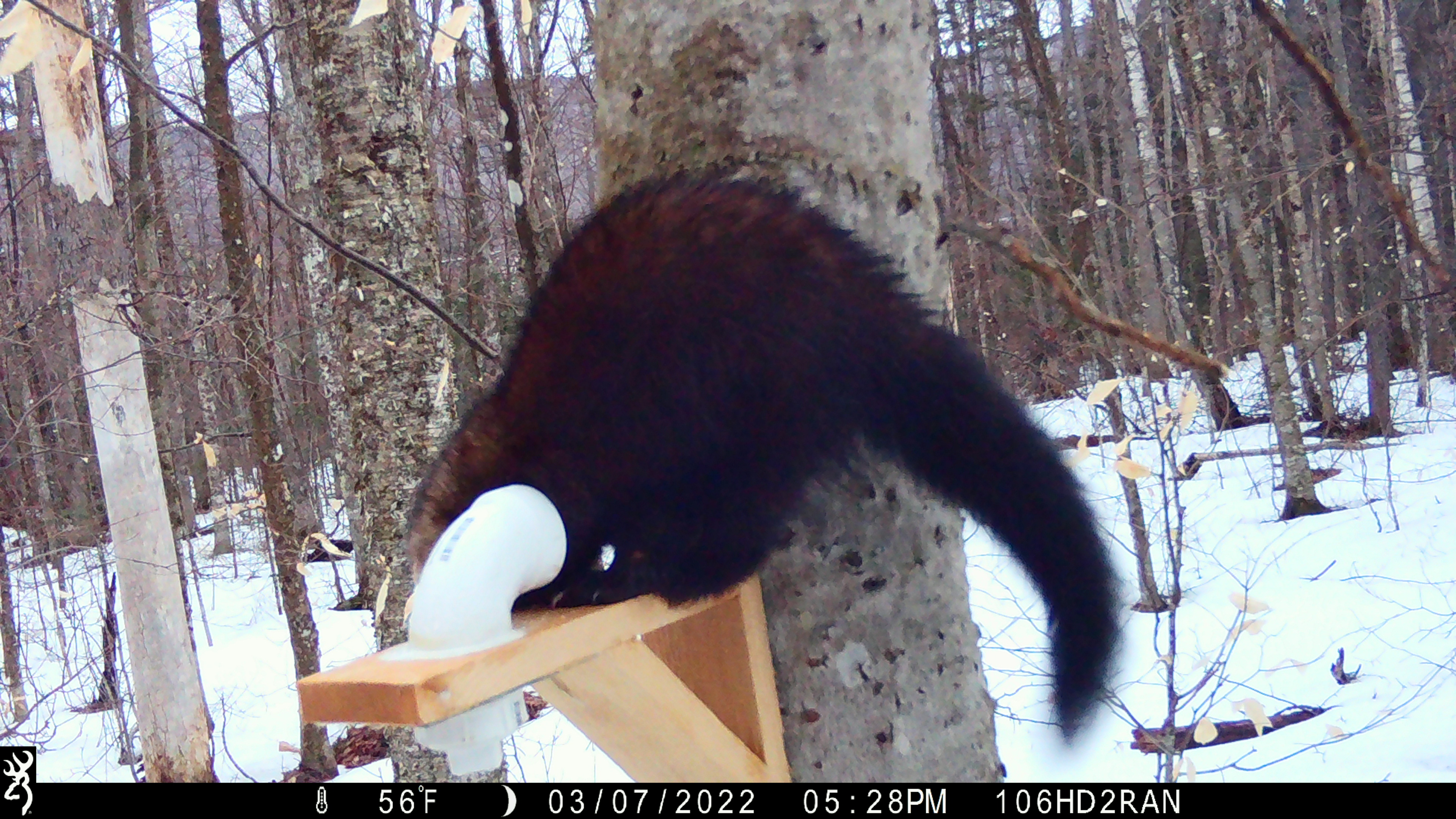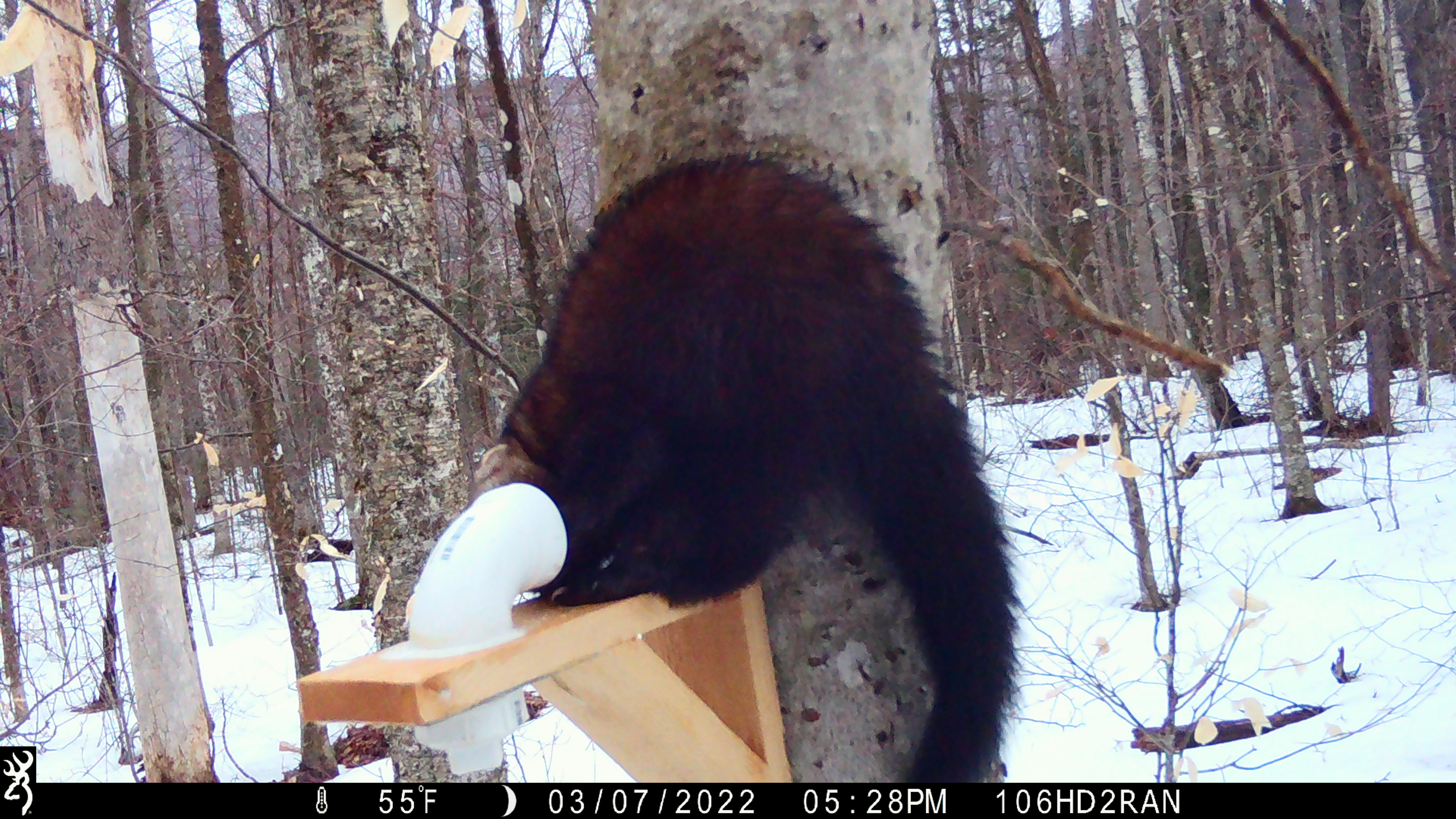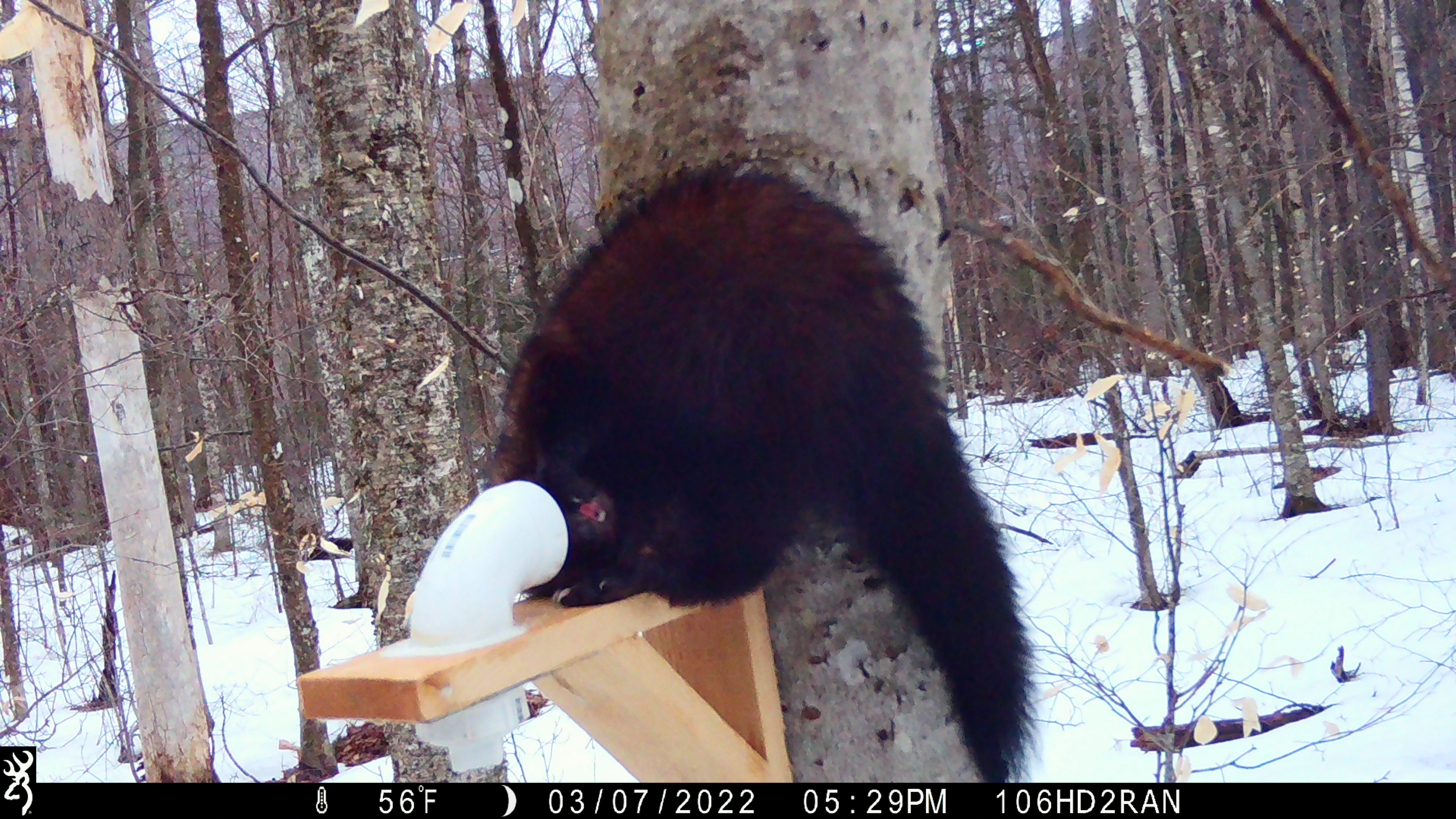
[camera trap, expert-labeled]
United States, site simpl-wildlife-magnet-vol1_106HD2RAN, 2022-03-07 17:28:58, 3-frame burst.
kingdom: Animalia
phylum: Chordata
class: Mammalia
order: Carnivora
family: Mustelidae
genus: Pekania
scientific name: Pekania pennanti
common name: fisher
Fisher (Pekania pennanti).